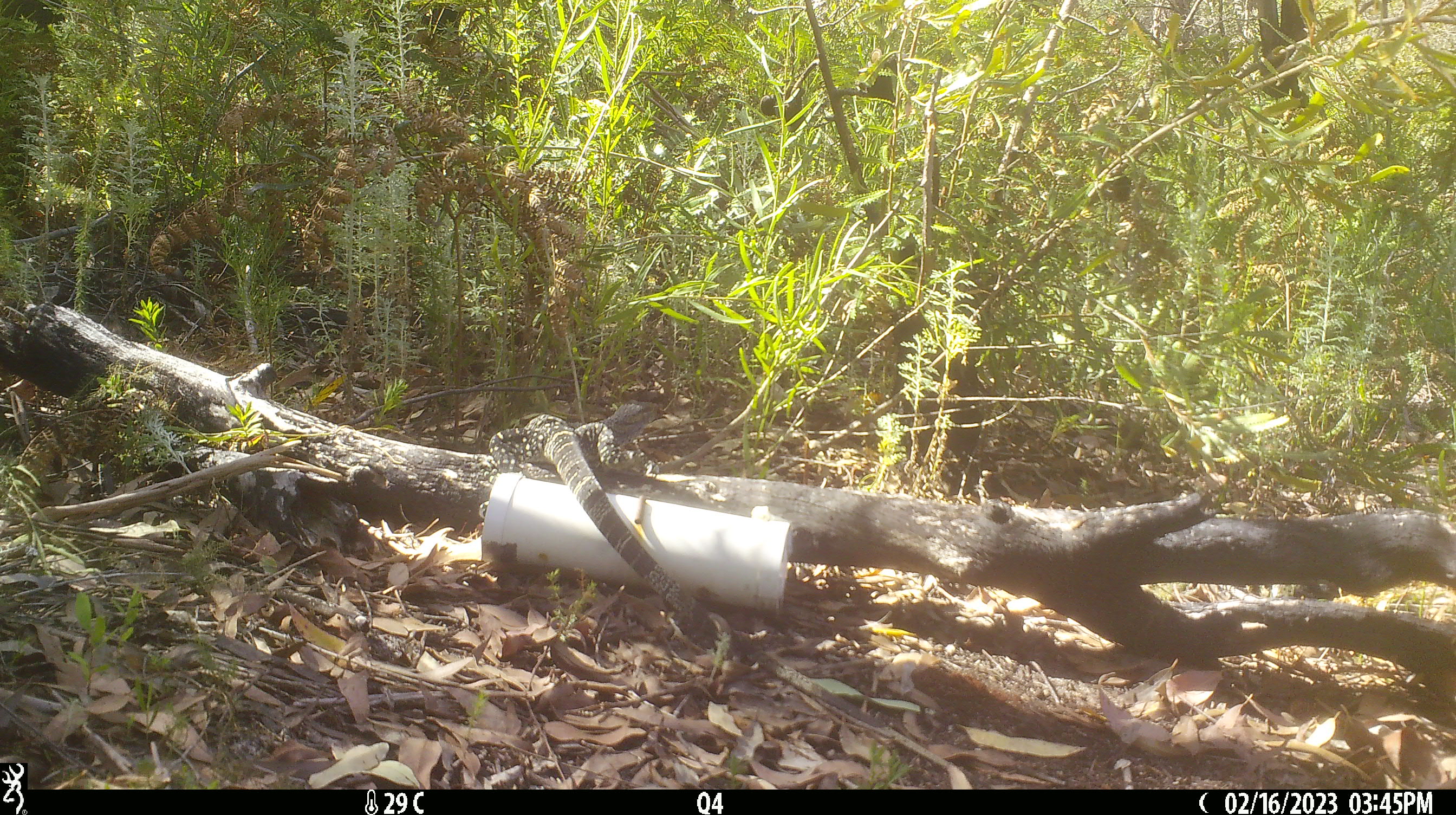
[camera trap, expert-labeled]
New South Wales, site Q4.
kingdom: Animalia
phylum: Chordata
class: Reptilia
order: Squamata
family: Varanidae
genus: Varanus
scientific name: Varanus varius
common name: lace monitor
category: goanna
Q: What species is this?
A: Goanna (lace monitor) (Varanus varius).